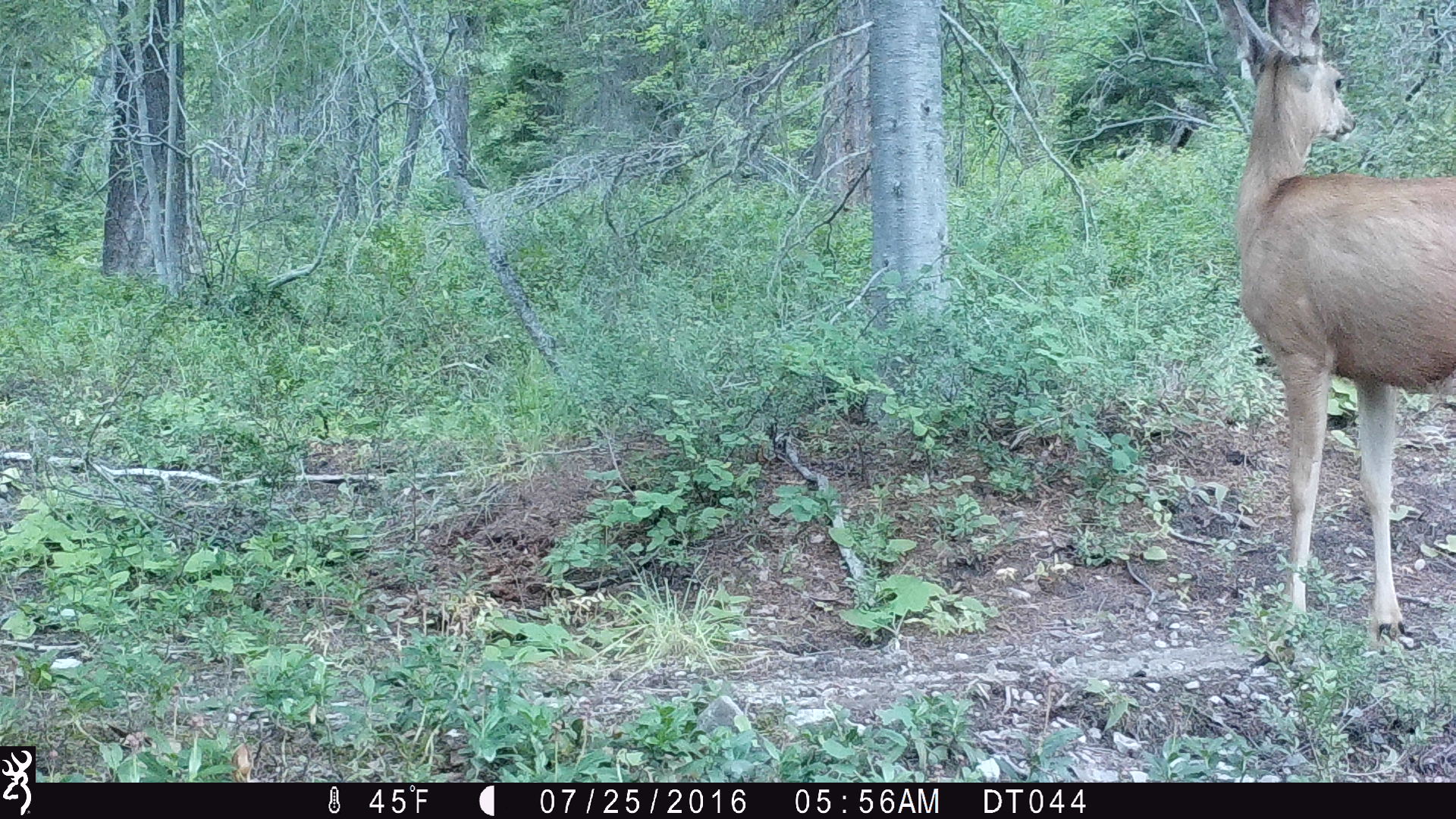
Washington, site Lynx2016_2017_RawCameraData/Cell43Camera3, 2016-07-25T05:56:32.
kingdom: Animalia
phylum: Chordata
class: Mammalia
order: Artiodactyla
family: Cervidae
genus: Odocoileus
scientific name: Odocoileus hemionus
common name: mule deer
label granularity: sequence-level